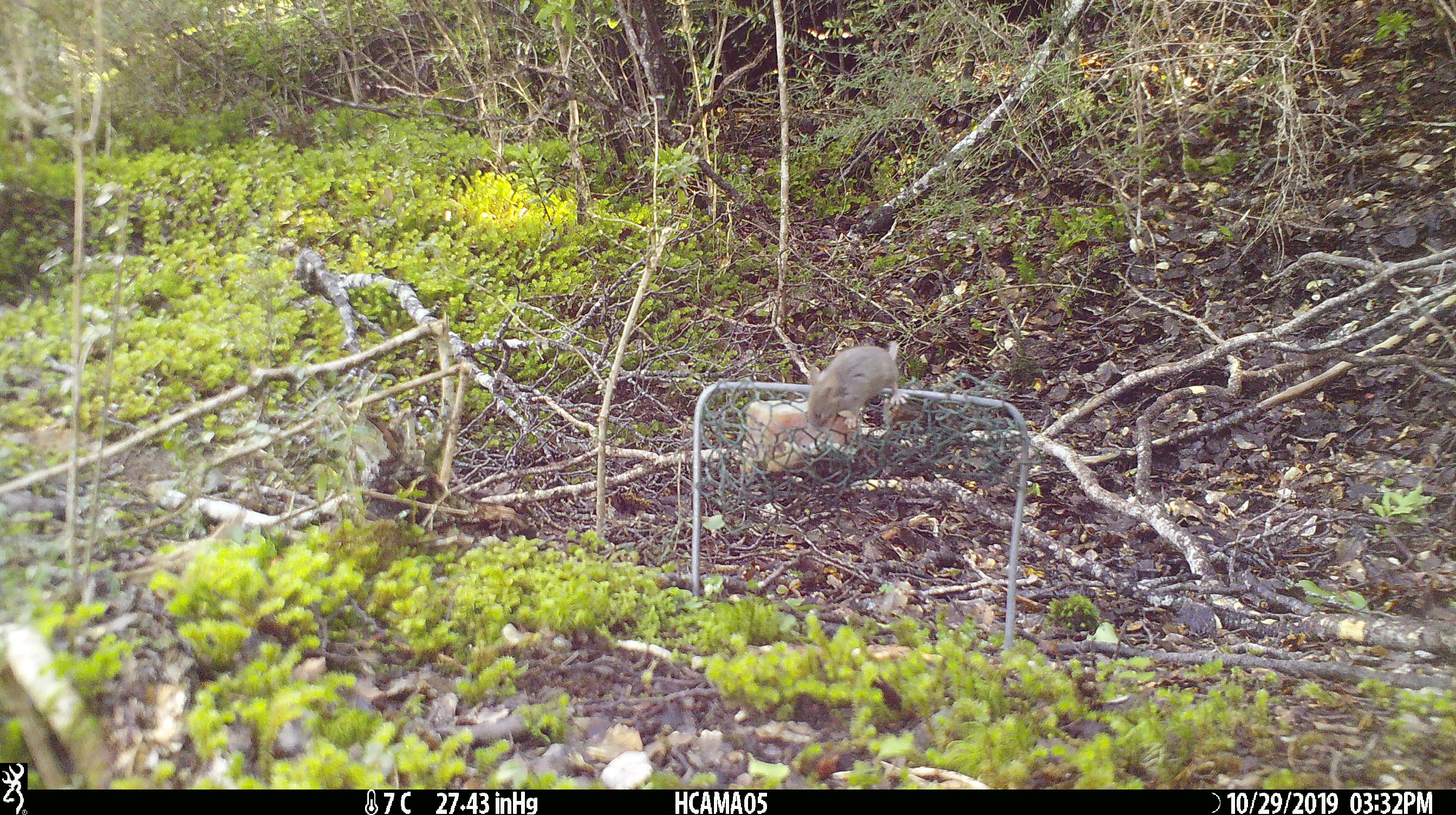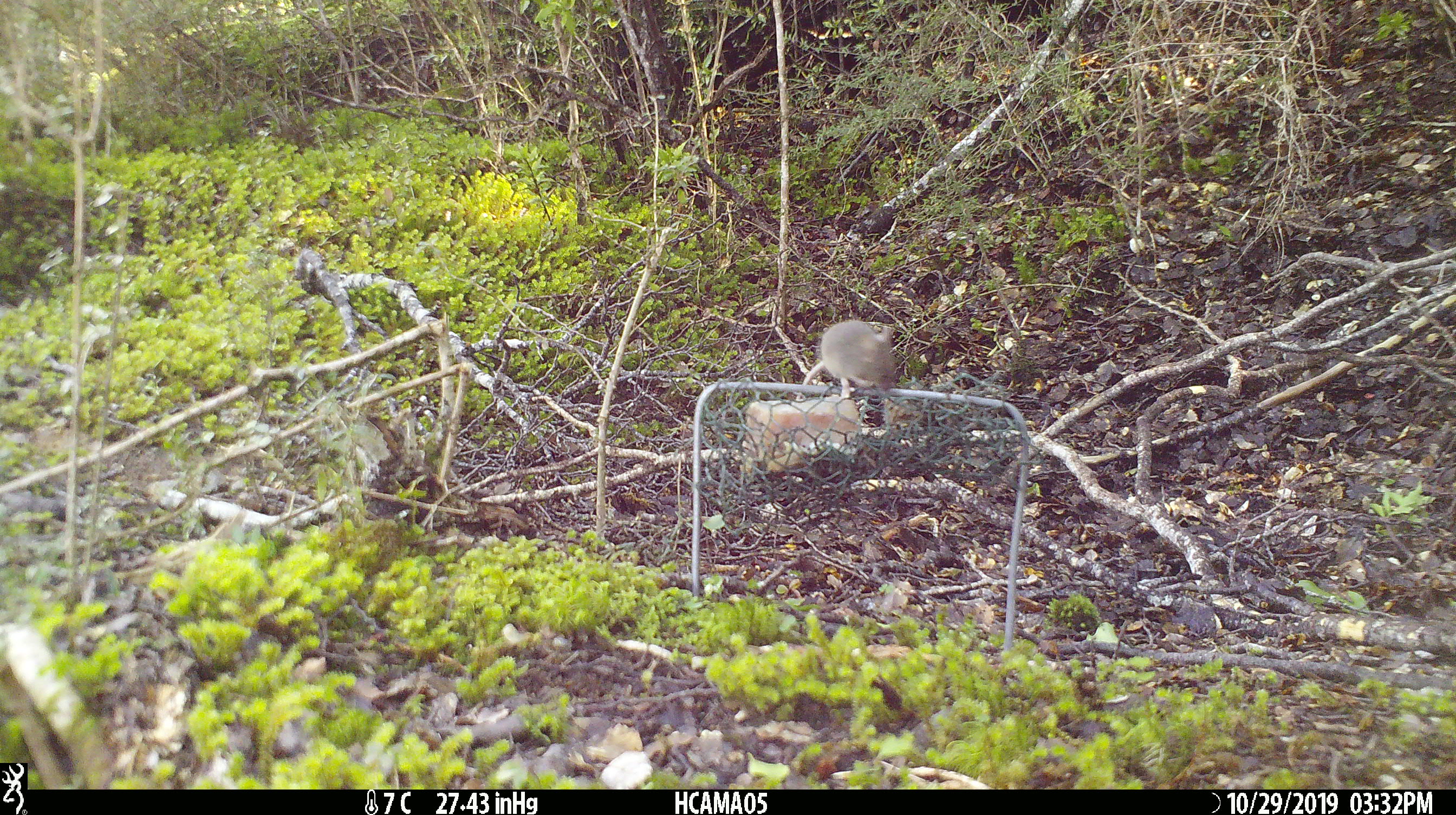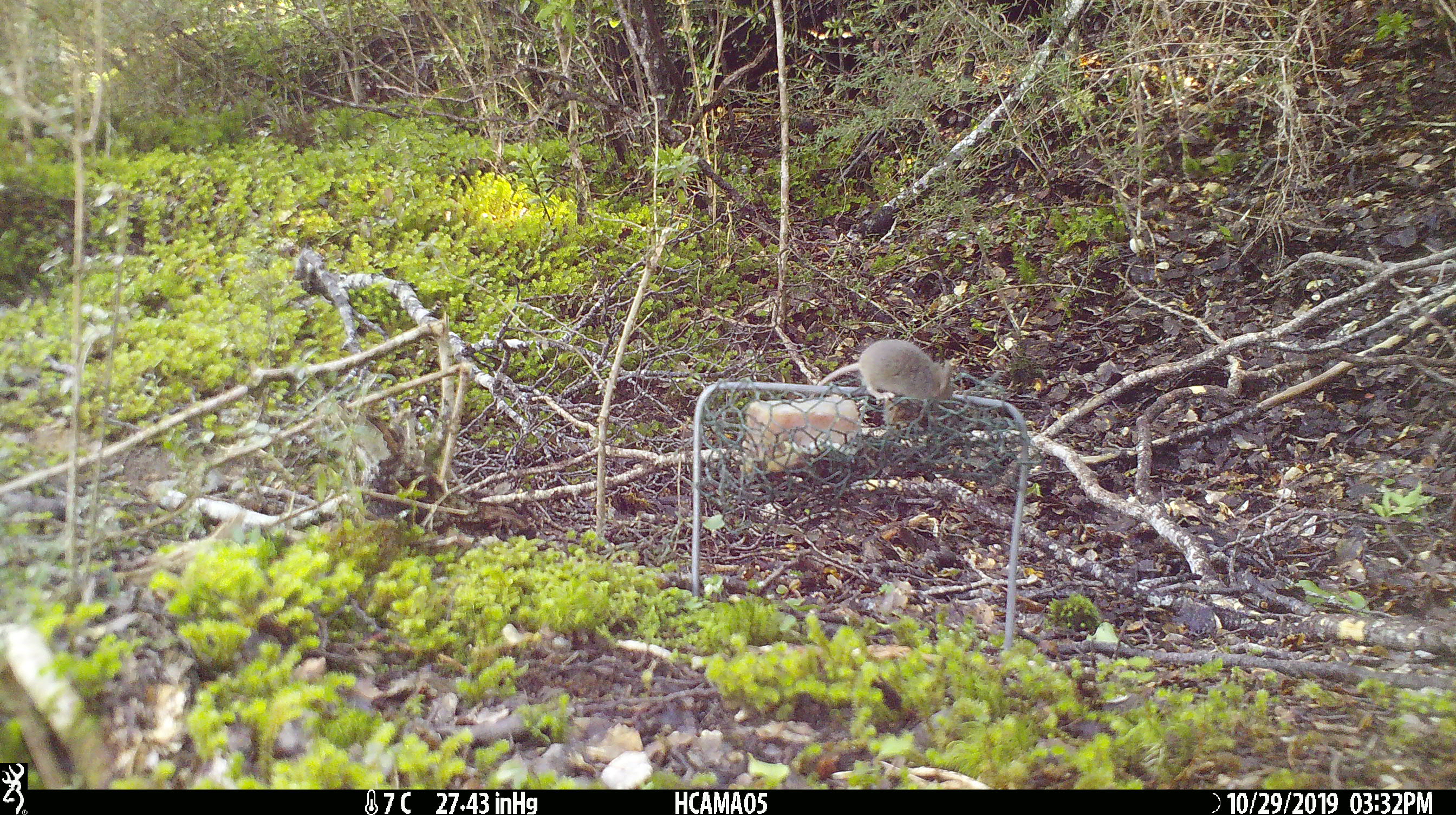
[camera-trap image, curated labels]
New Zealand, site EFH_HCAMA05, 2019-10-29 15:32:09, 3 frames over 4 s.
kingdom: Animalia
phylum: Chordata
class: Mammalia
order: Rodentia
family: Muridae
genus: Mus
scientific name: Mus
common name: mouse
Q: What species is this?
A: Mouse (Mus).